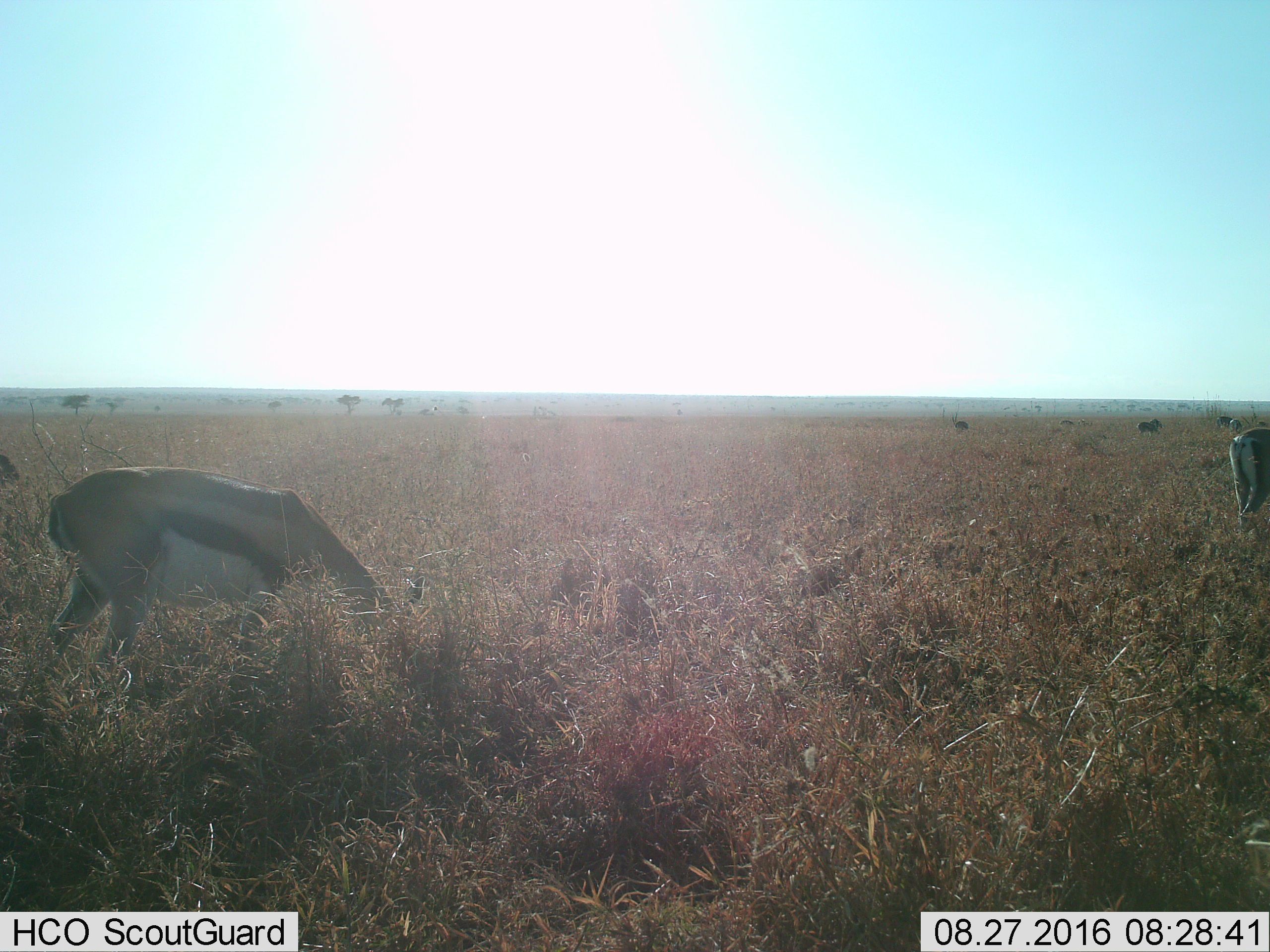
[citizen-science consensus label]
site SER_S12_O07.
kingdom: Animalia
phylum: Chordata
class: Mammalia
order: Artiodactyla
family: Bovidae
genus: Eudorcas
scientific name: Eudorcas thomsonii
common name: thomson's gazelle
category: gazellethomsons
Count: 7.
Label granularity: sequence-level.